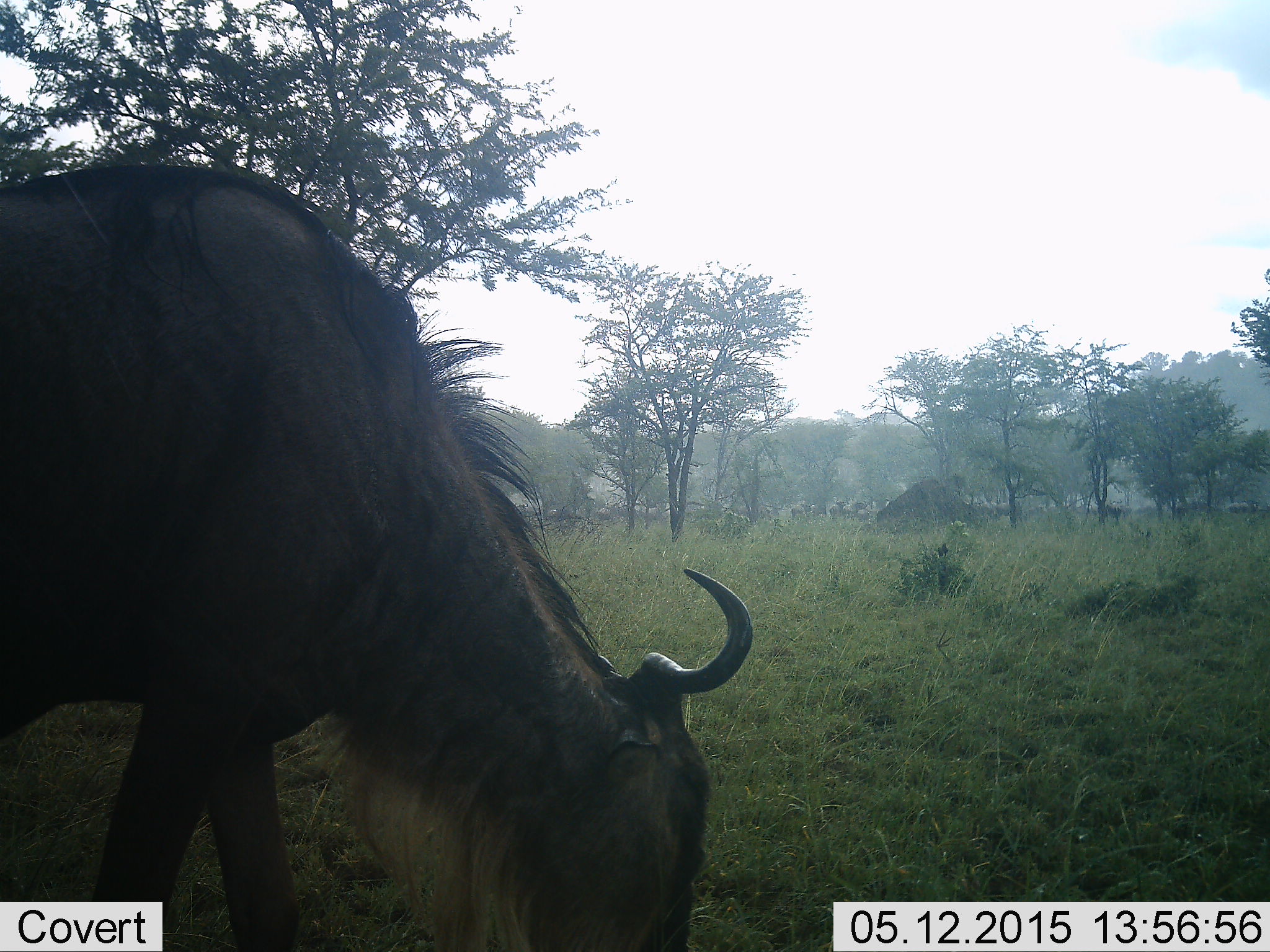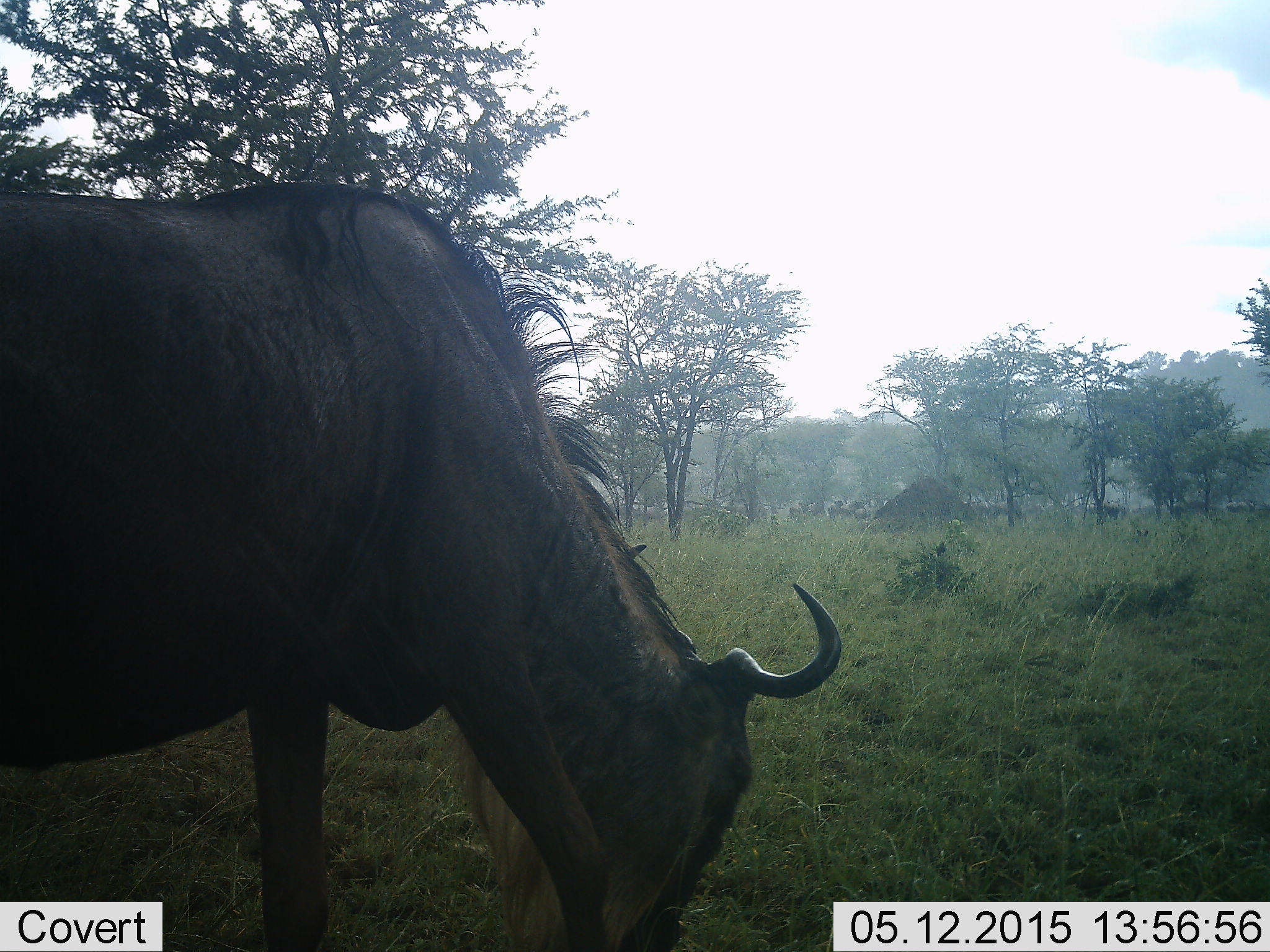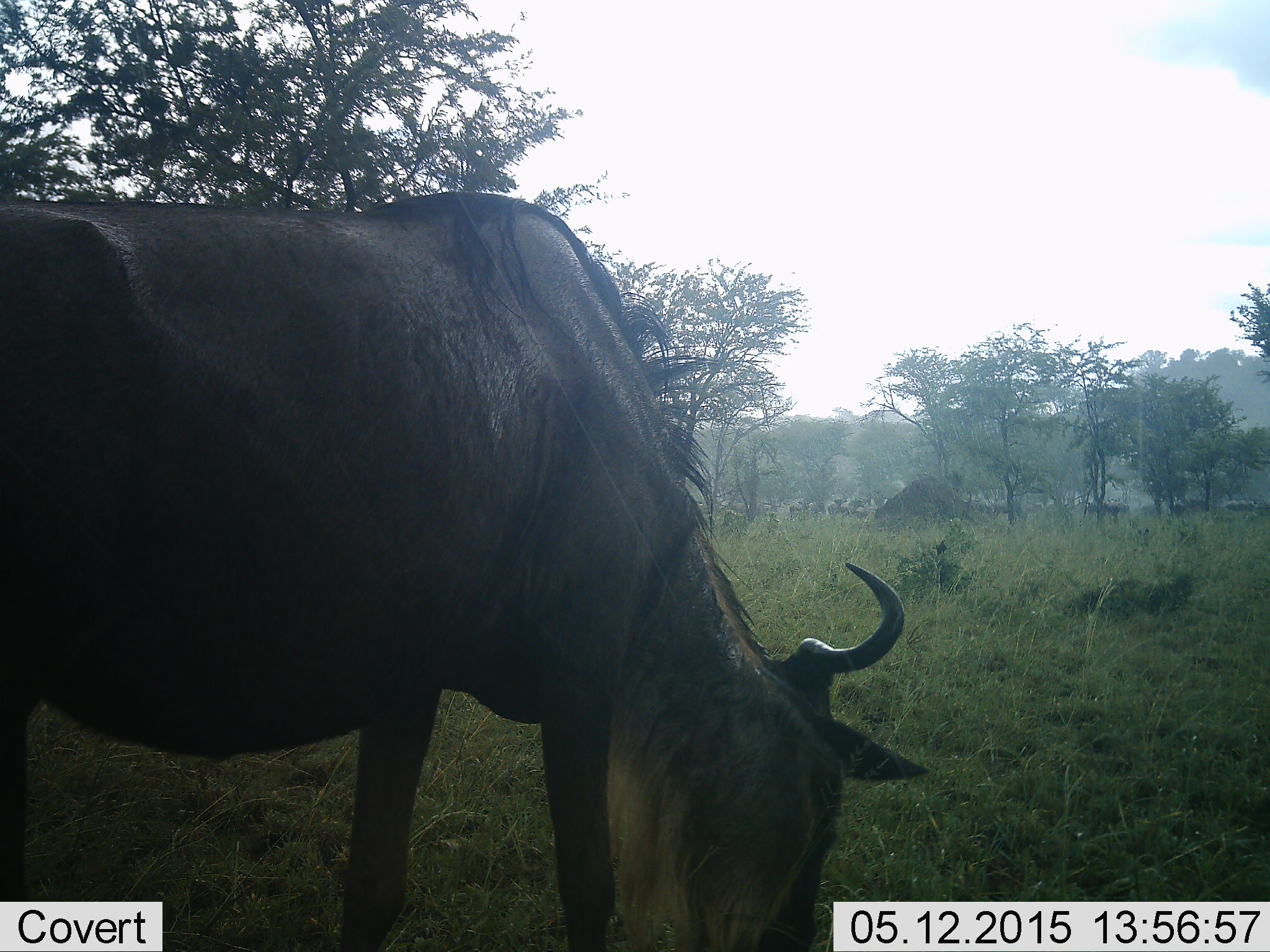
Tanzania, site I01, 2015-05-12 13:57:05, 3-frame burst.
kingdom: Animalia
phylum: Chordata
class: Mammalia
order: Artiodactyla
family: Bovidae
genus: Connochaetes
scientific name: Connochaetes taurinus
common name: blue wildebeest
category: wildebeest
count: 1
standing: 10%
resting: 0%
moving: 0%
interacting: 0%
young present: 0%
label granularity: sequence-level